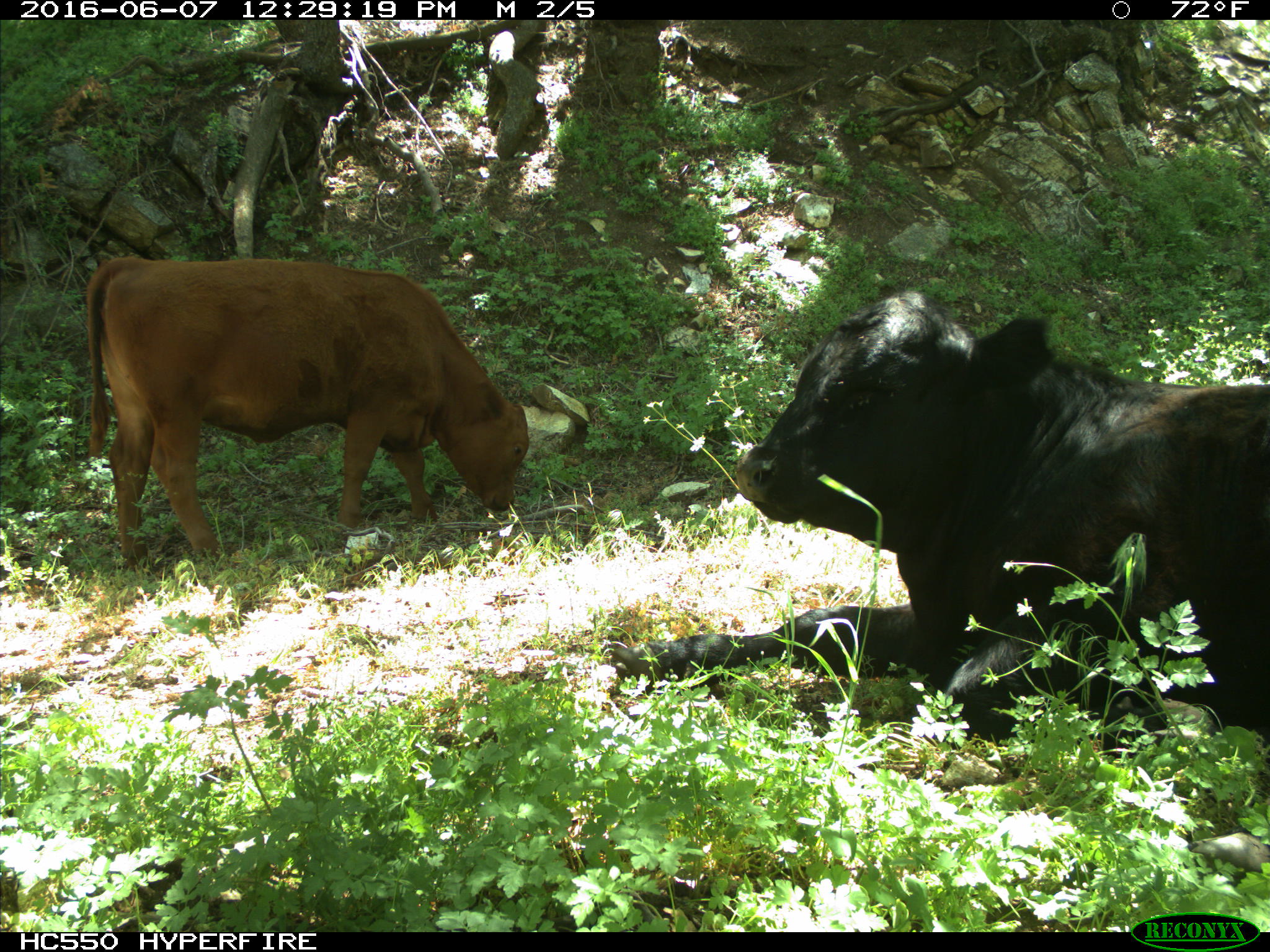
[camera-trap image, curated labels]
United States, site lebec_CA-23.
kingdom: Animalia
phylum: Chordata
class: Mammalia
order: Artiodactyla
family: Bovidae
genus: Bos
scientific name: Bos taurus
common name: domestic cow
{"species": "Bos taurus (domestic cow)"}